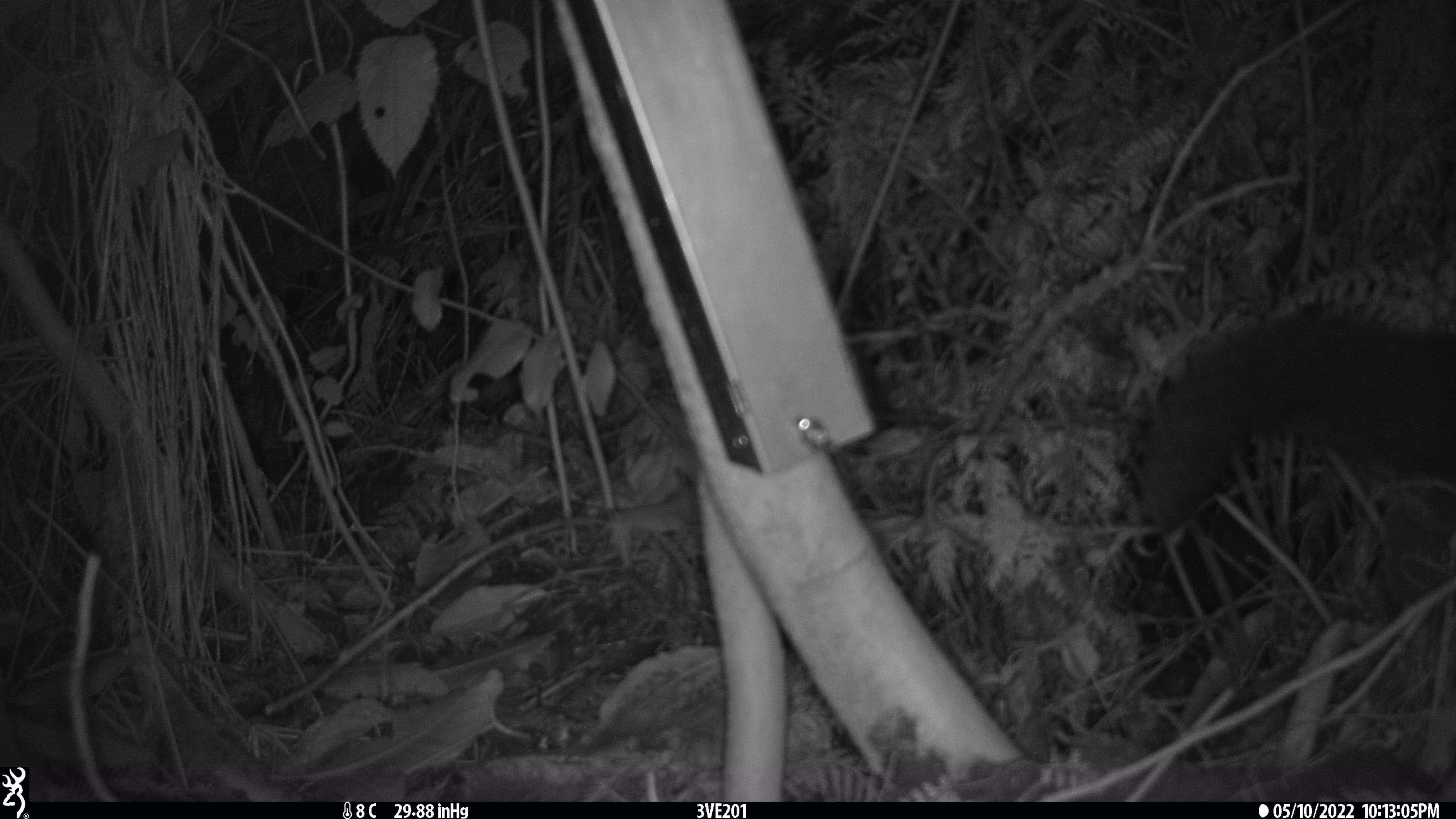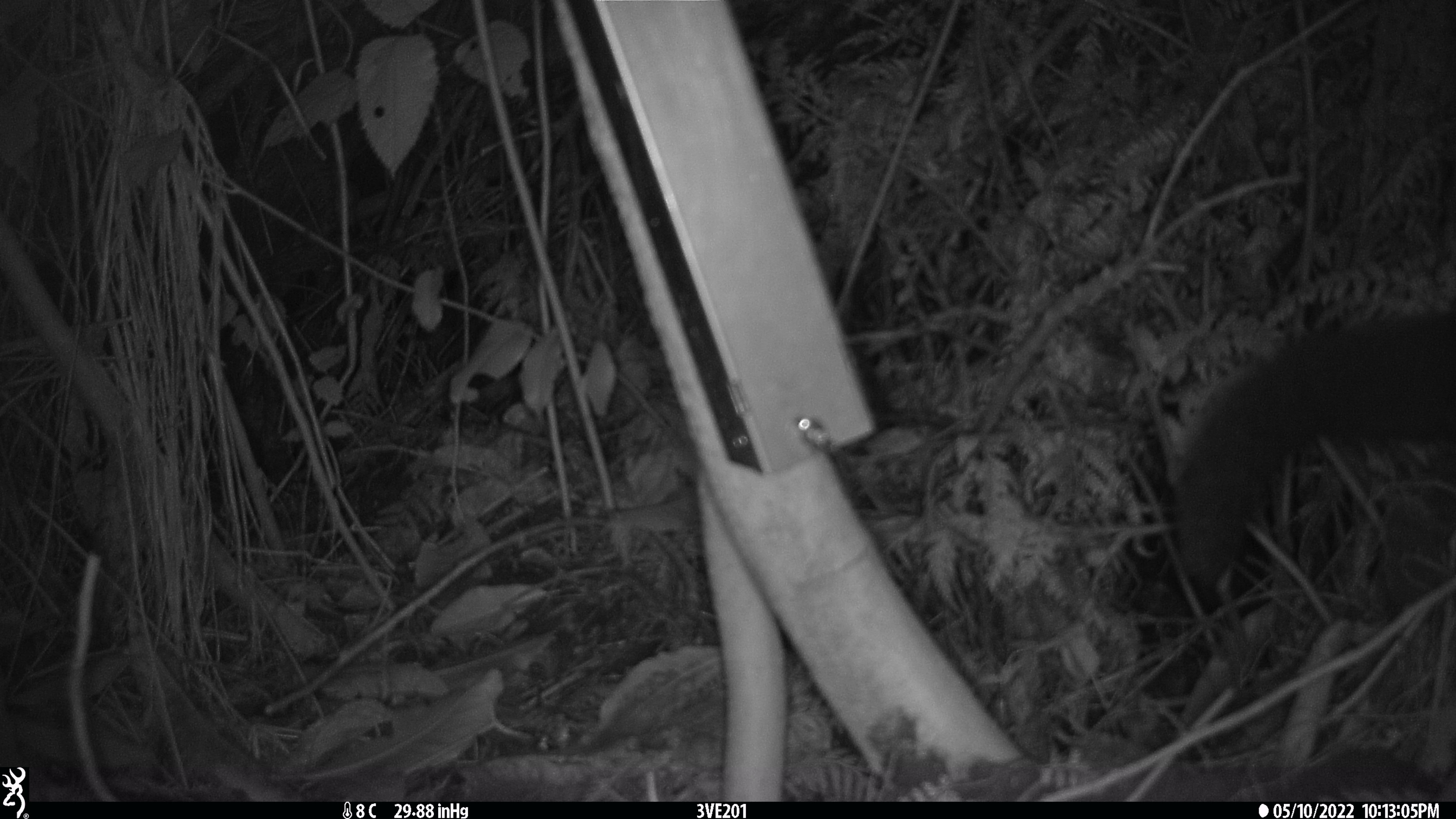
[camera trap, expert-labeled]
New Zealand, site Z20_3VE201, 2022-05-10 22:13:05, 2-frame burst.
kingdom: Animalia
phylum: Chordata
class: Mammalia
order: Diprotodontia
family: Phalangeridae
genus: Trichosurus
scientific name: Trichosurus vulpecula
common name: common brushtail possum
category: possum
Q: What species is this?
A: Possum (common brushtail possum) (Trichosurus vulpecula).